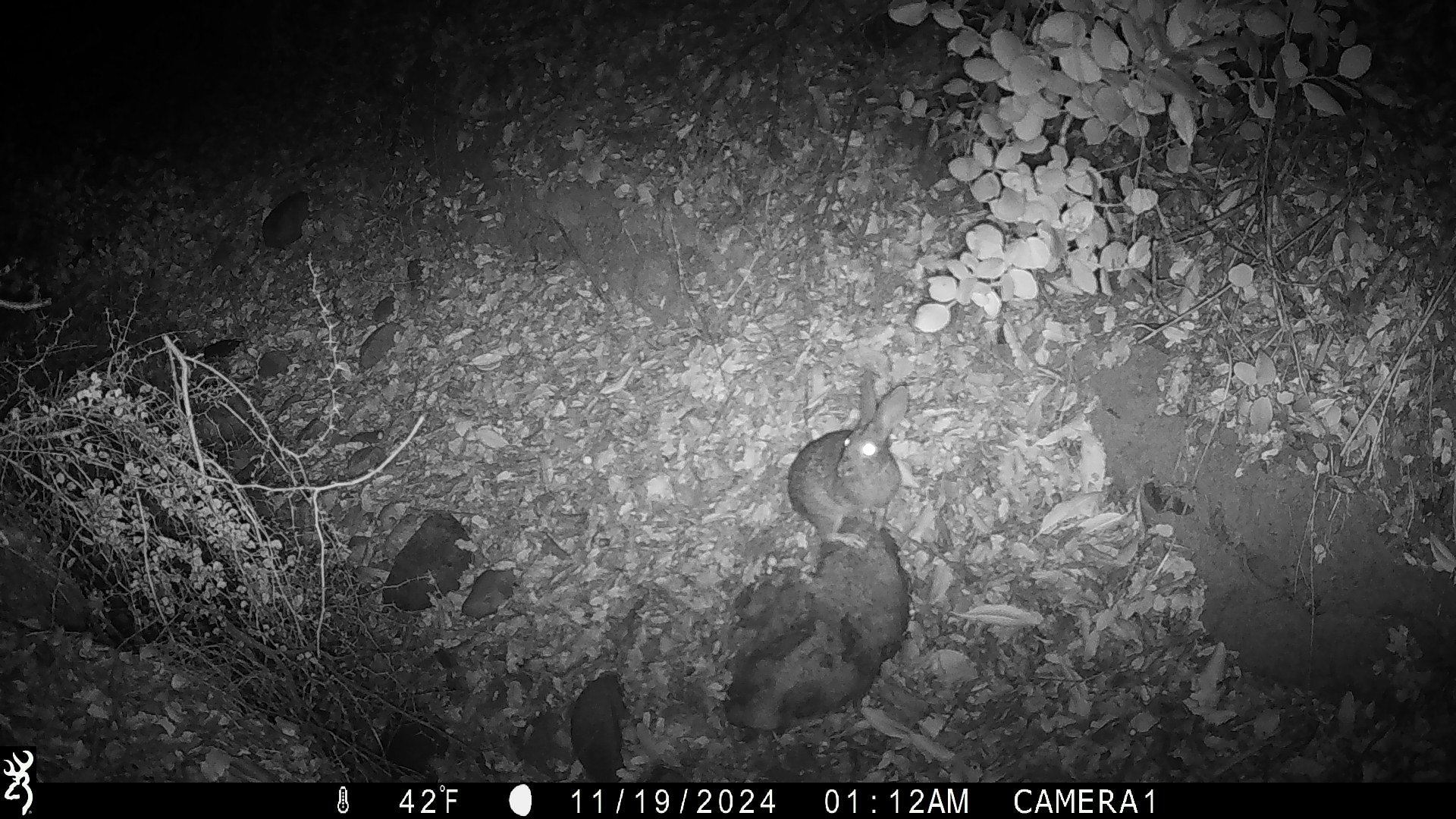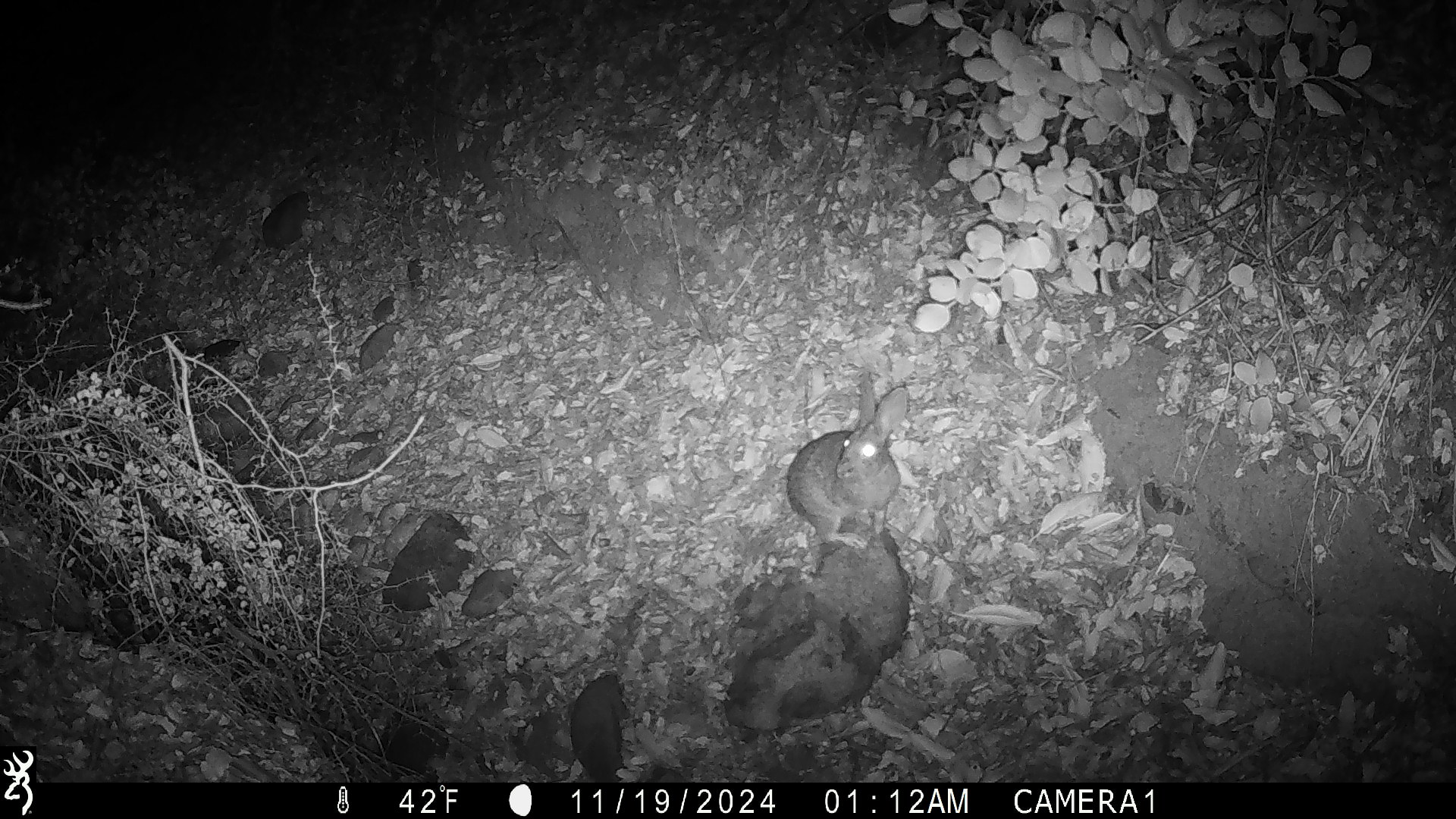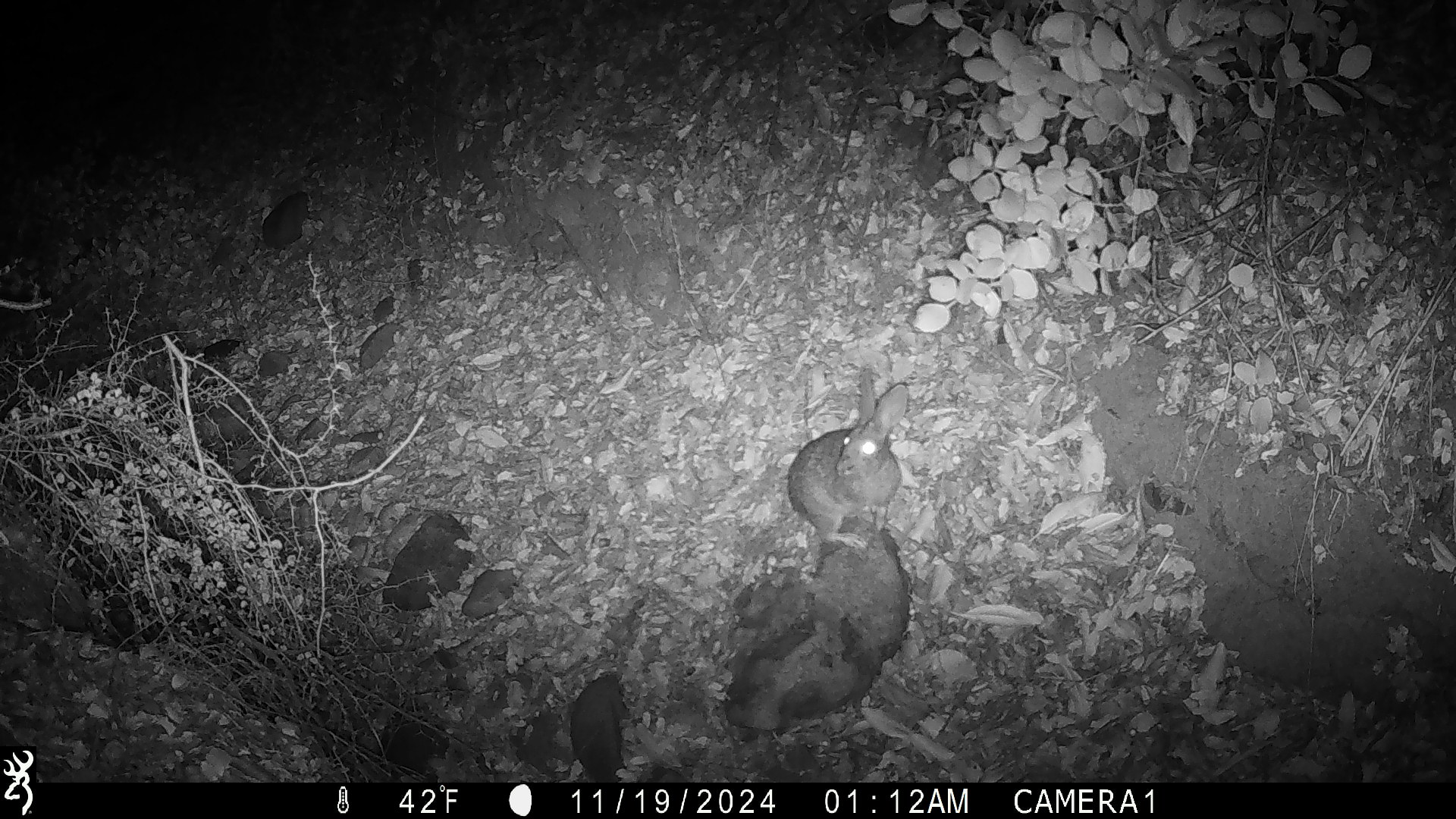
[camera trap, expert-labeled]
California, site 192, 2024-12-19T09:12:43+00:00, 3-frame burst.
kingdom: Animalia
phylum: Chordata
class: Mammalia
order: Lagomorpha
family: Leporidae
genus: Sylvilagus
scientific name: Sylvilagus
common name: cottontail rabbit